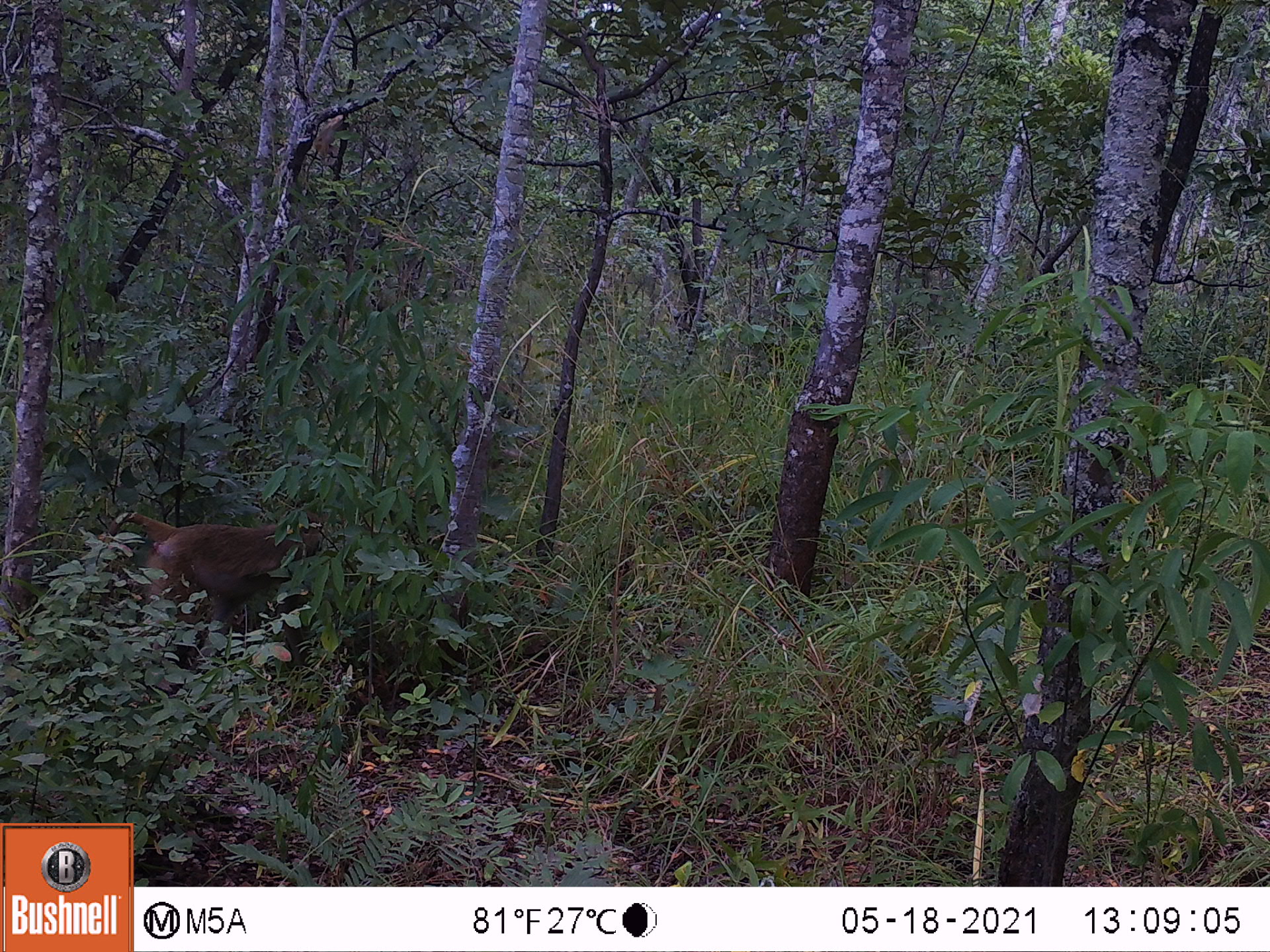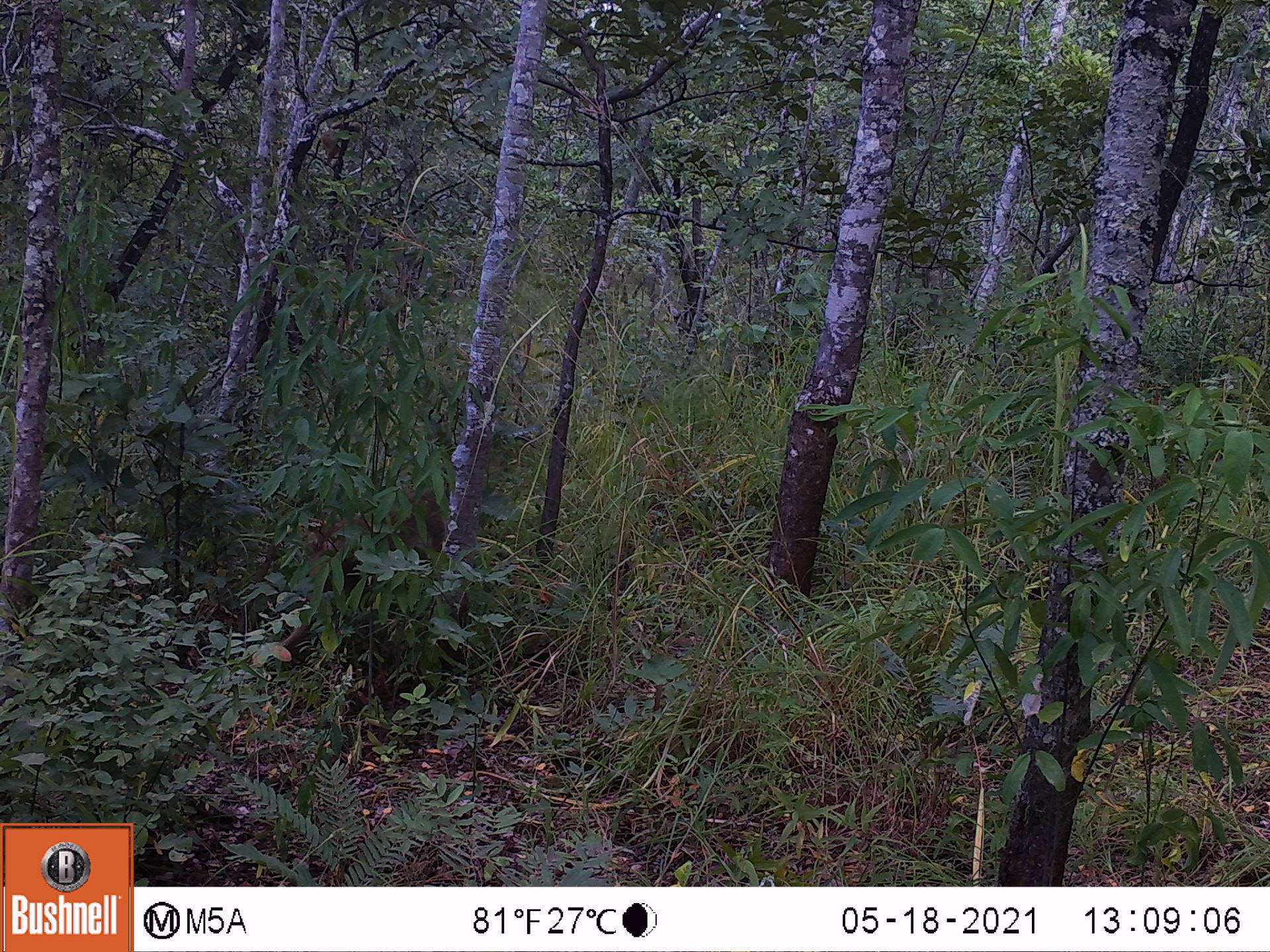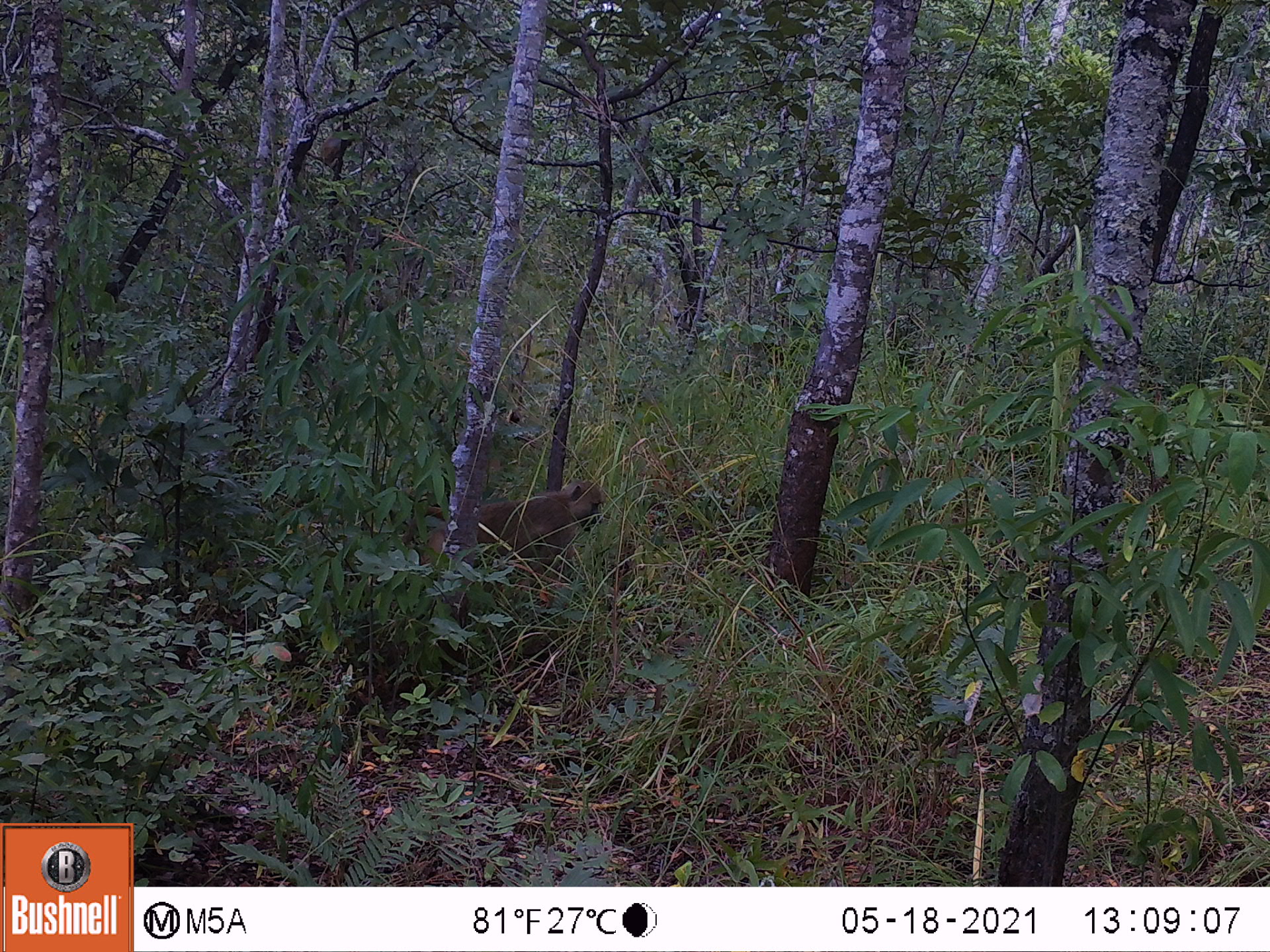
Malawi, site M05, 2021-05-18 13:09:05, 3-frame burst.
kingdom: Animalia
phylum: Chordata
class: Mammalia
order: Primates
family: Cercopithecidae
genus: Papio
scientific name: Papio cynocephalus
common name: yellow baboon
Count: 1.